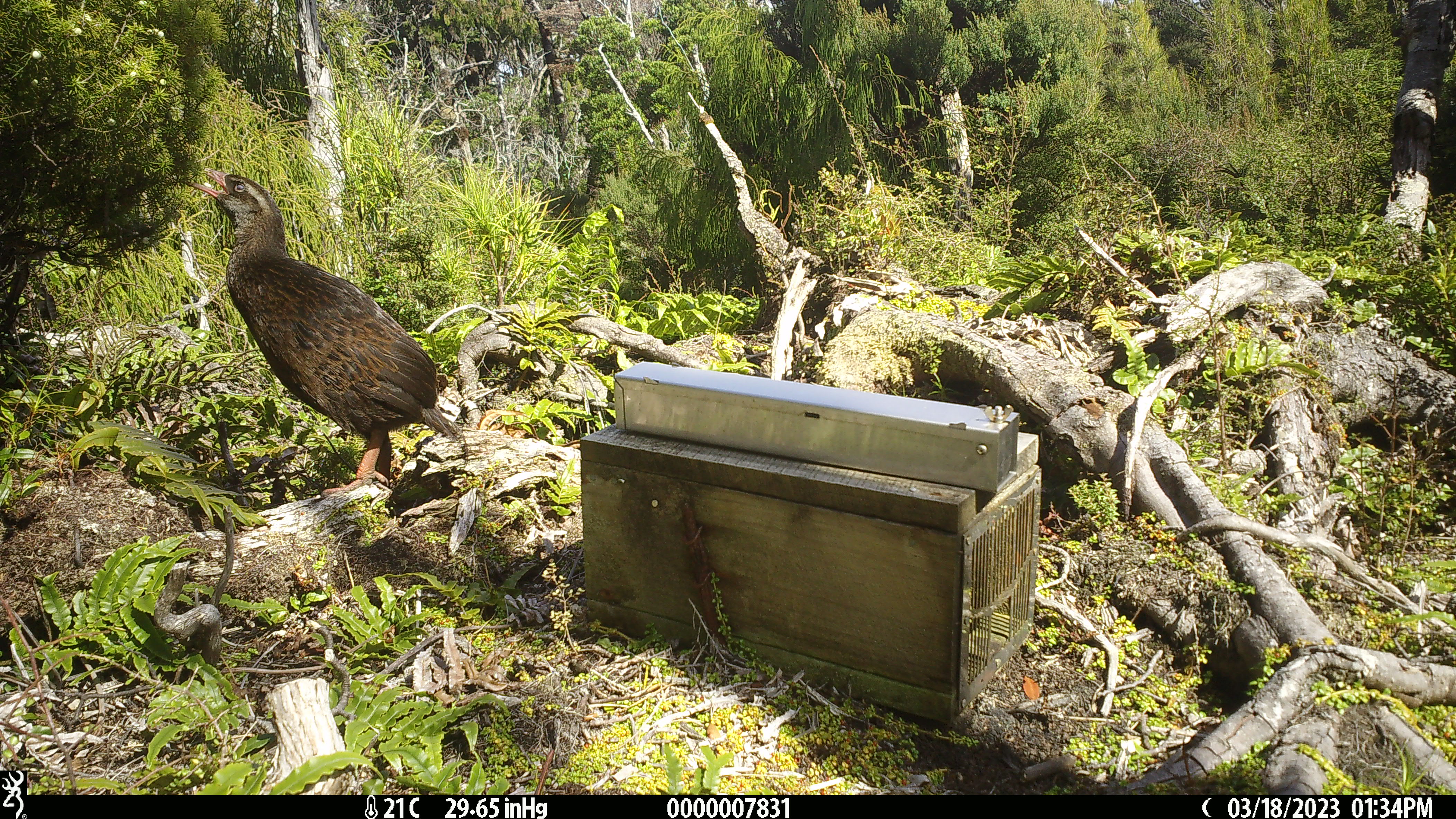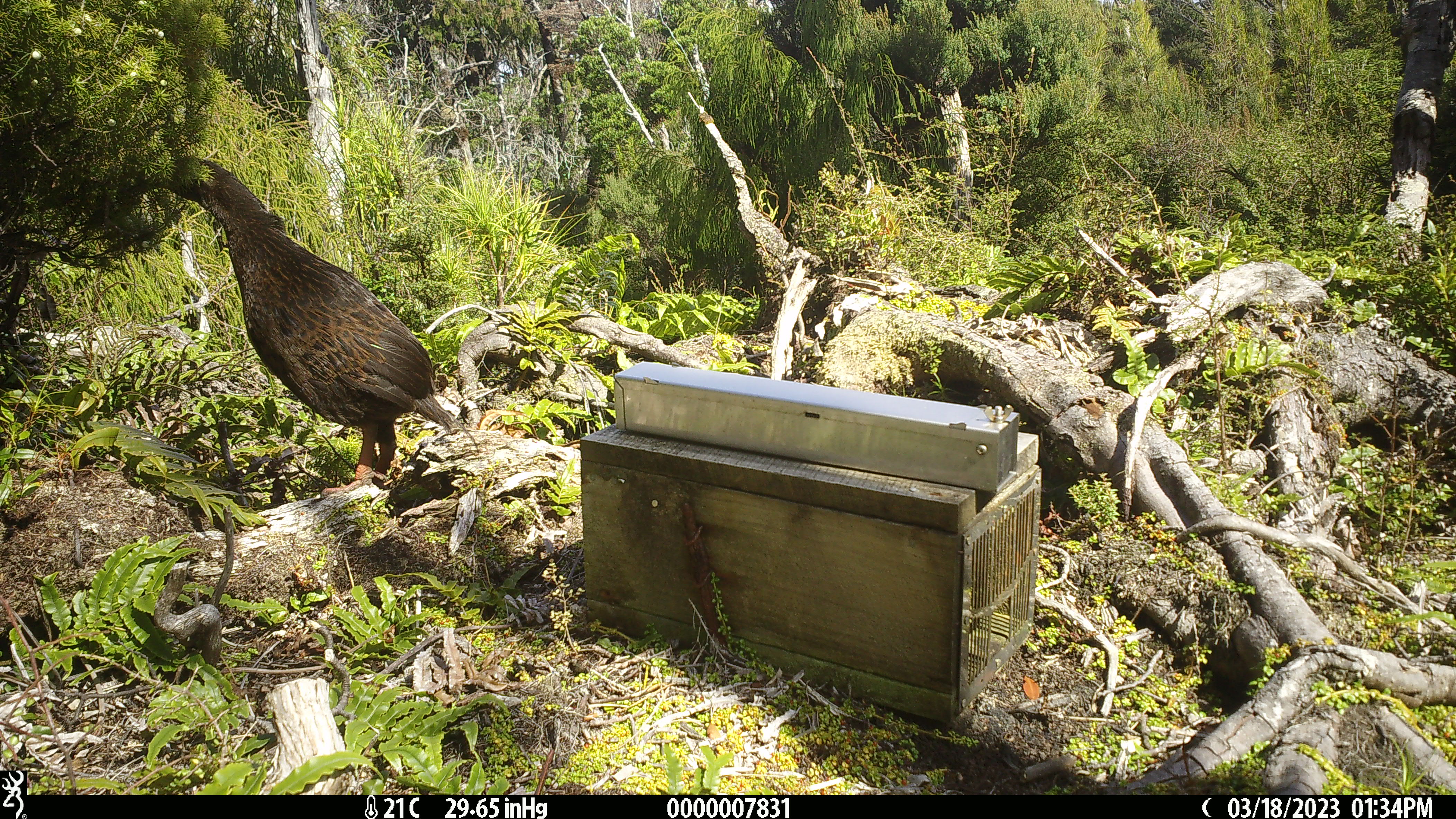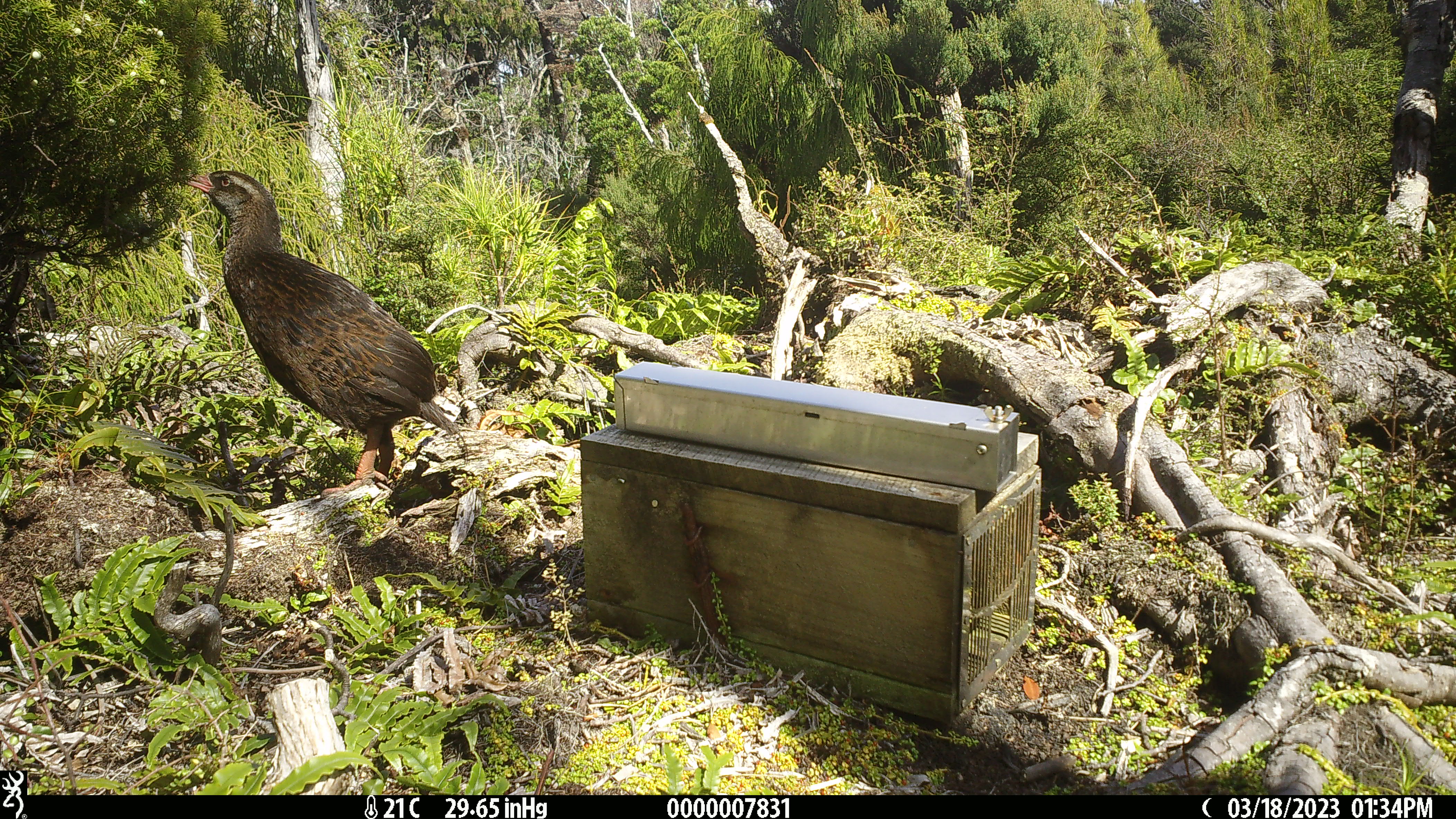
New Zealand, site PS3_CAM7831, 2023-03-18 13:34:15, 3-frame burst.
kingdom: Animalia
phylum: Chordata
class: Aves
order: Gruiformes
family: Rallidae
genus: Gallirallus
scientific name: Gallirallus australis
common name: weka